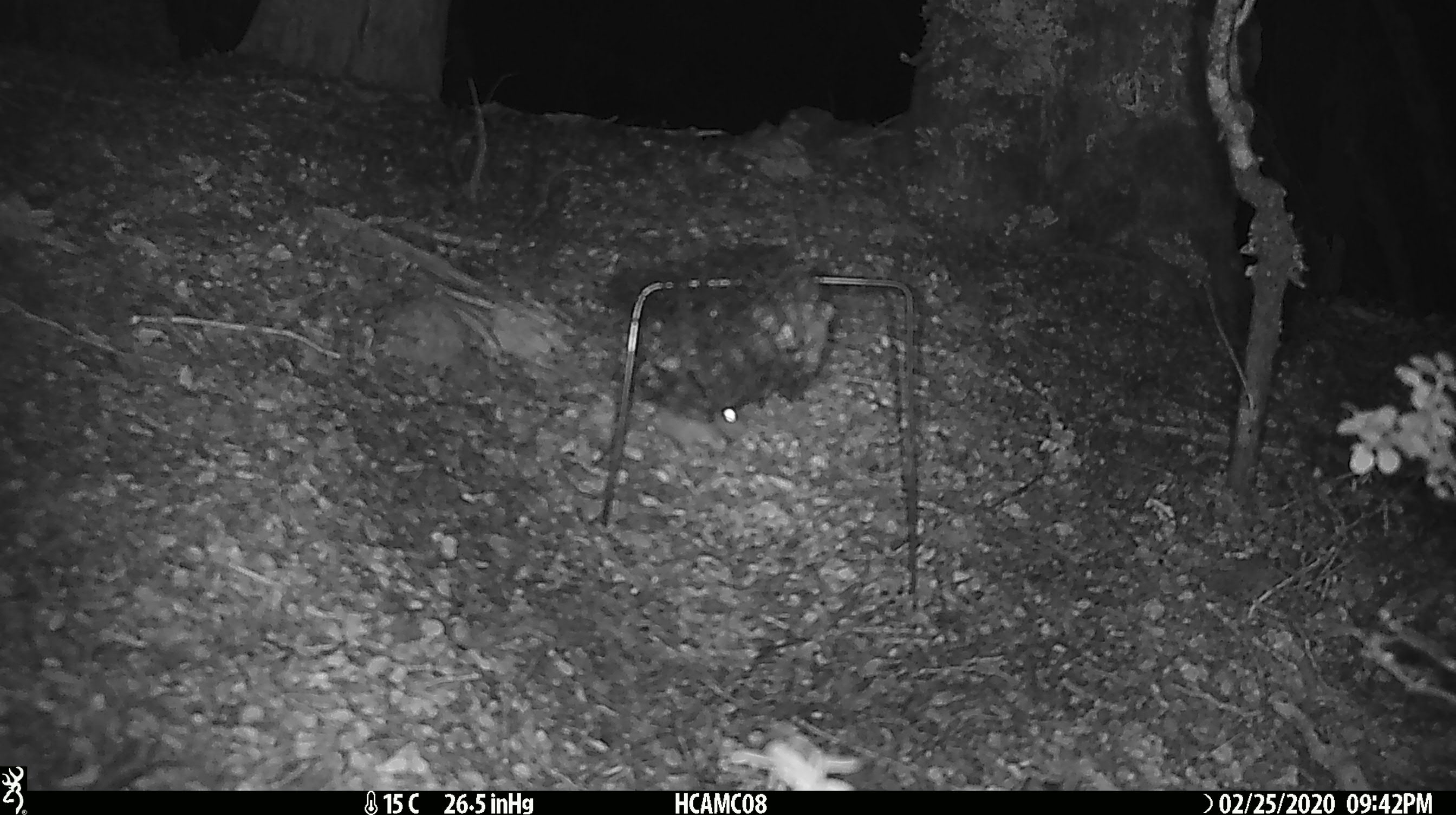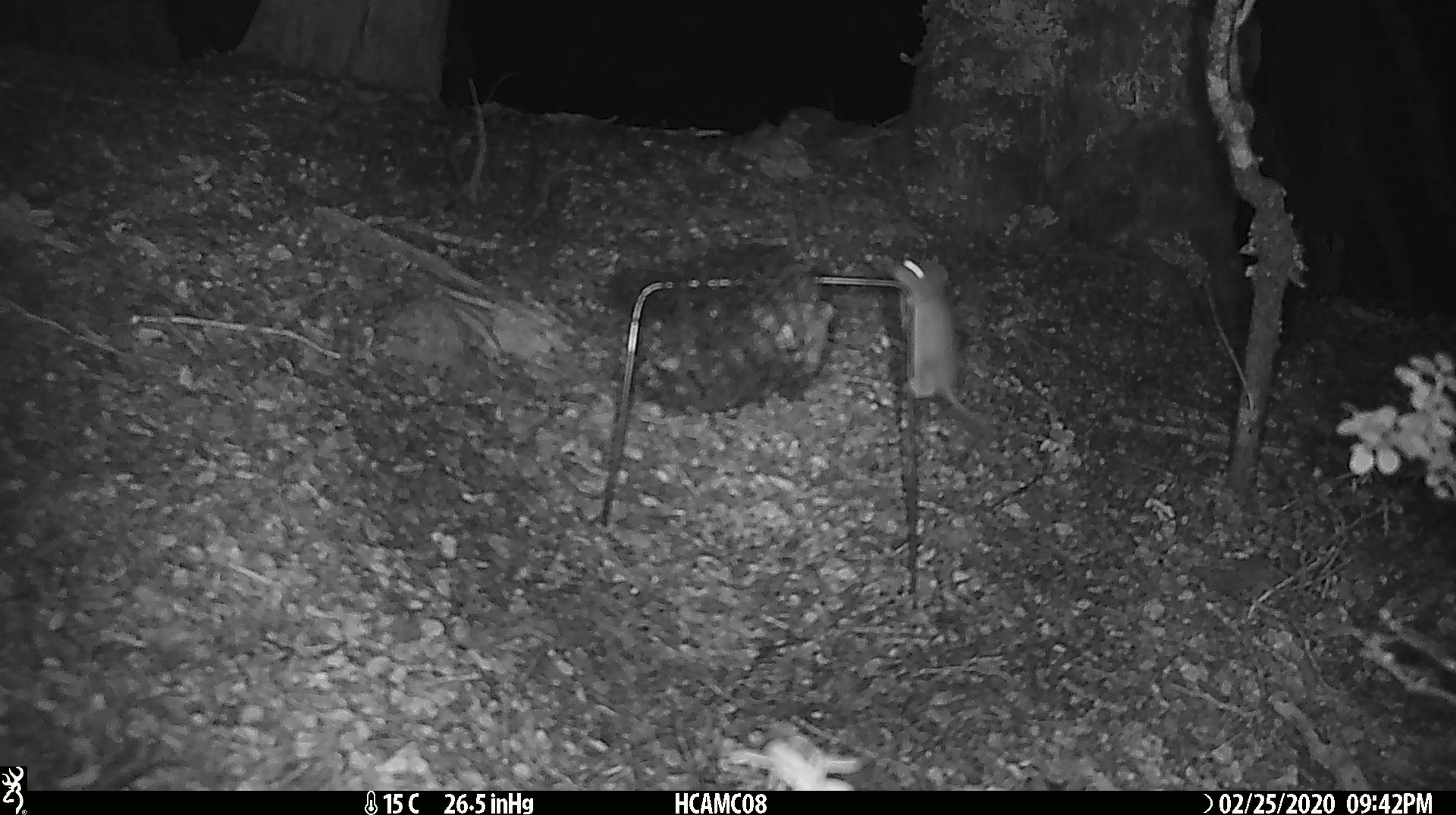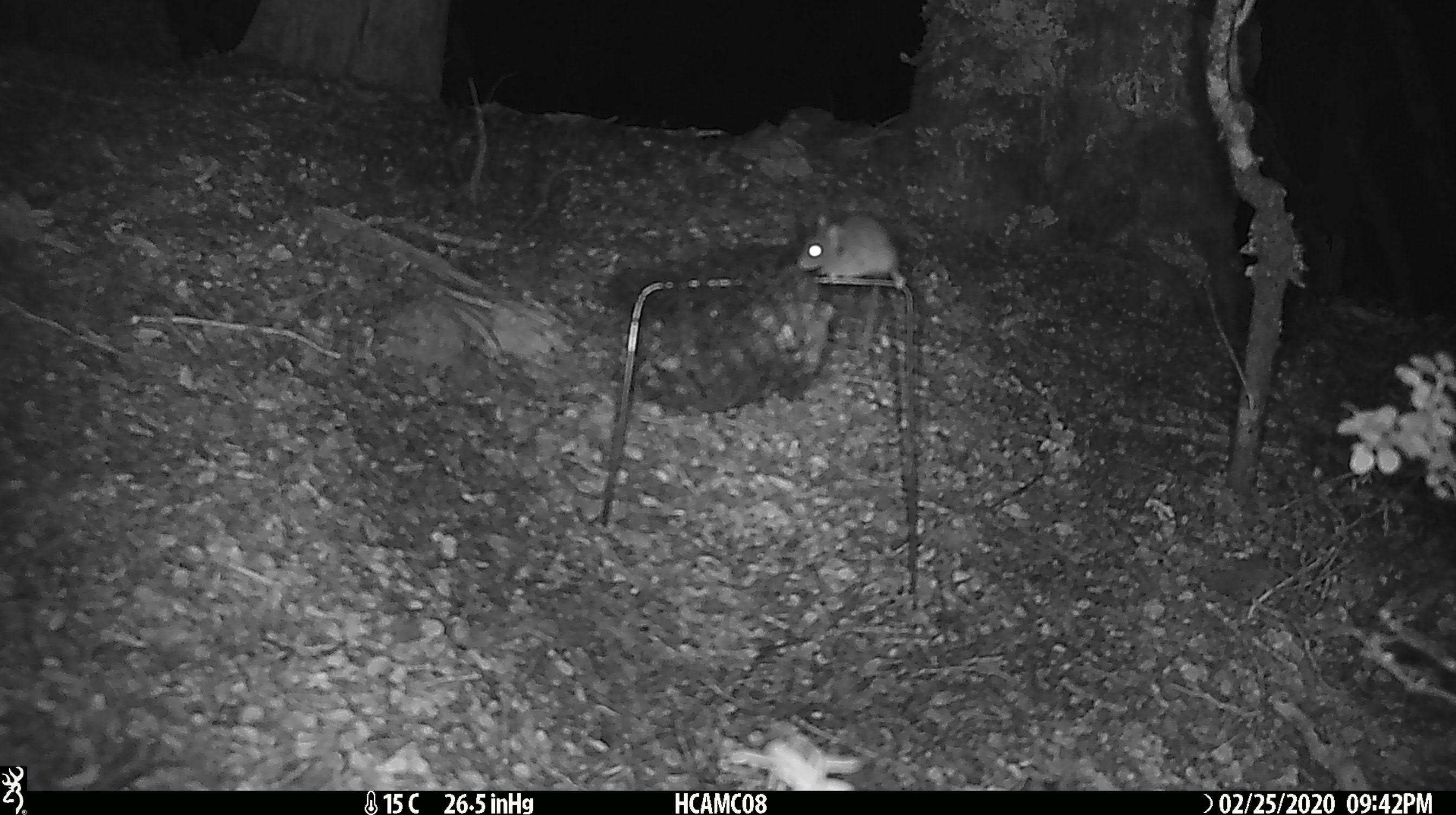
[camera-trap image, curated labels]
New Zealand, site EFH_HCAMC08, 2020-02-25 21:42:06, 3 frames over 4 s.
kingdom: Animalia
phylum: Chordata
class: Mammalia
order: Rodentia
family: Muridae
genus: Mus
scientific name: Mus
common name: mouse